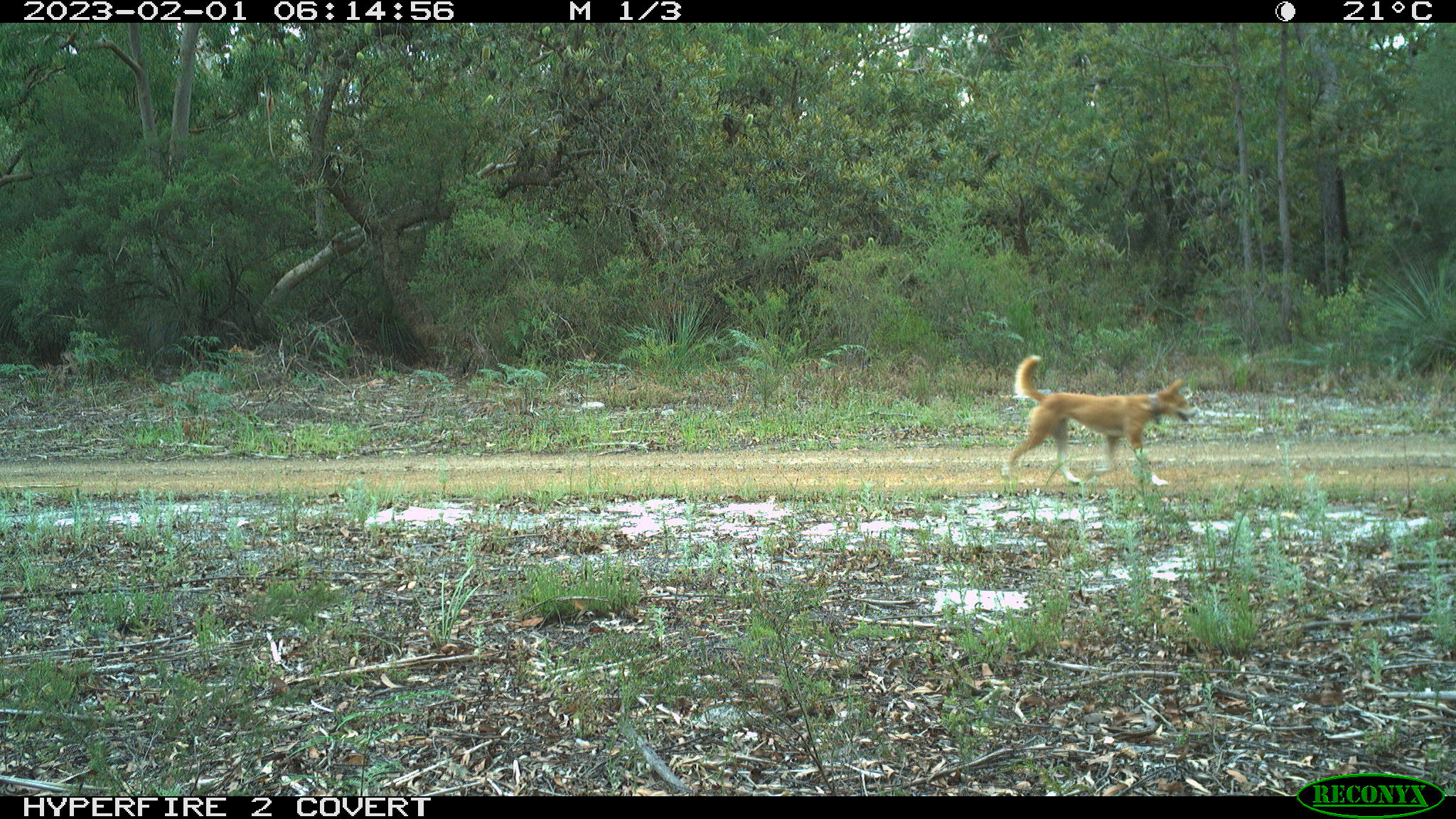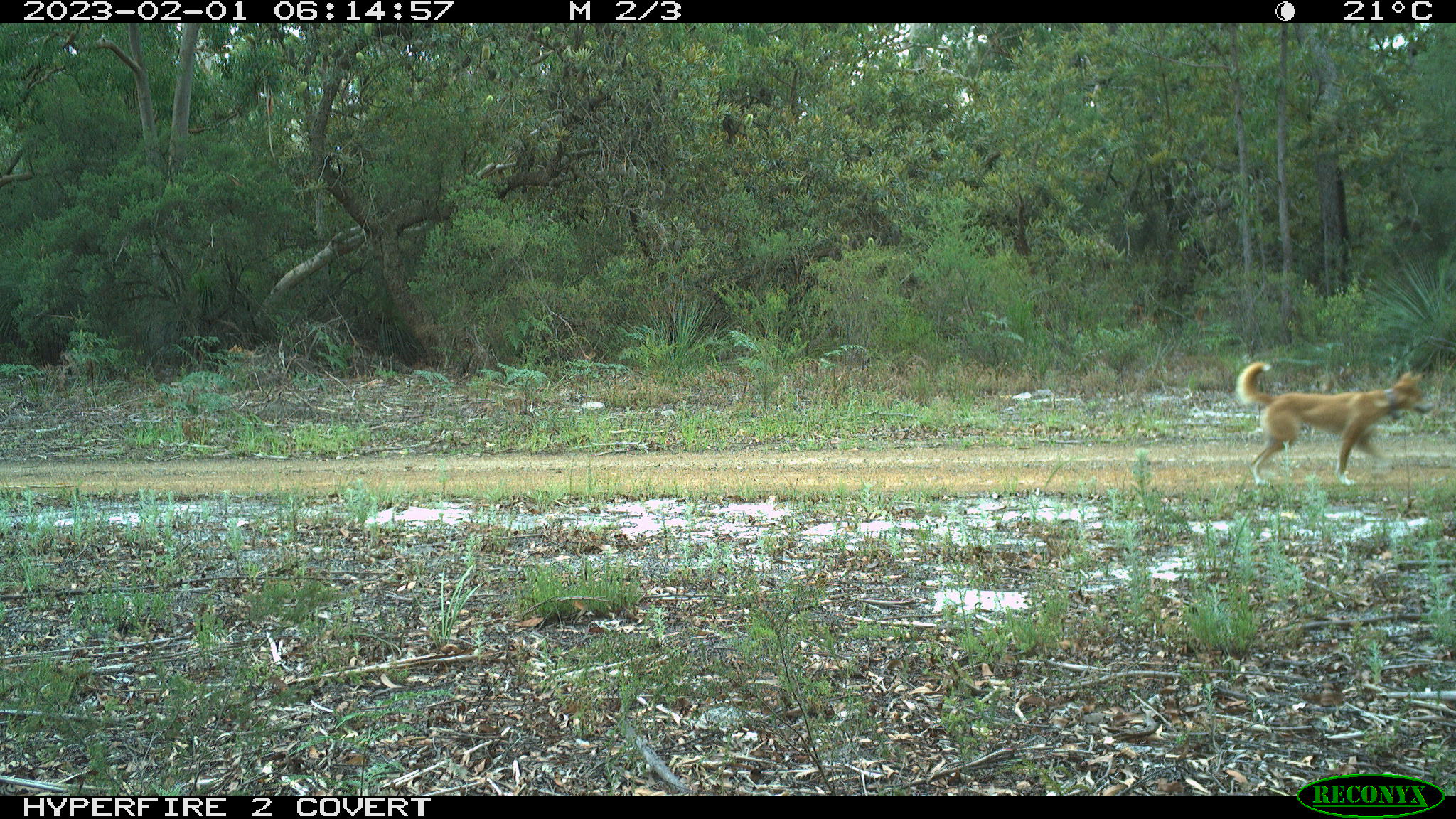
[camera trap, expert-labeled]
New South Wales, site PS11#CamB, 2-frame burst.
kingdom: Animalia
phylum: Chordata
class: Mammalia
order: Carnivora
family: Canidae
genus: Canis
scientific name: Canis familiaris dingo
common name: dingo